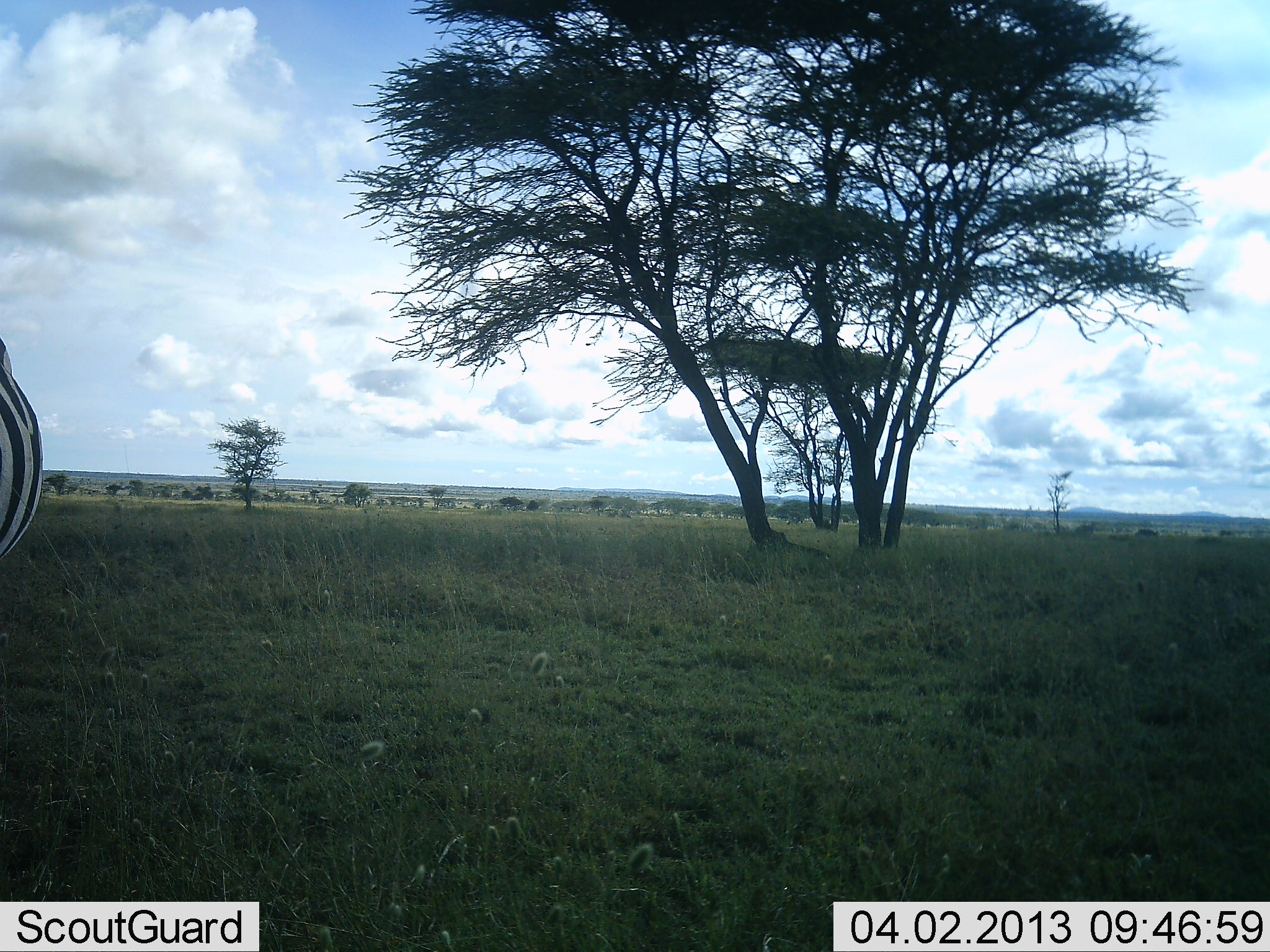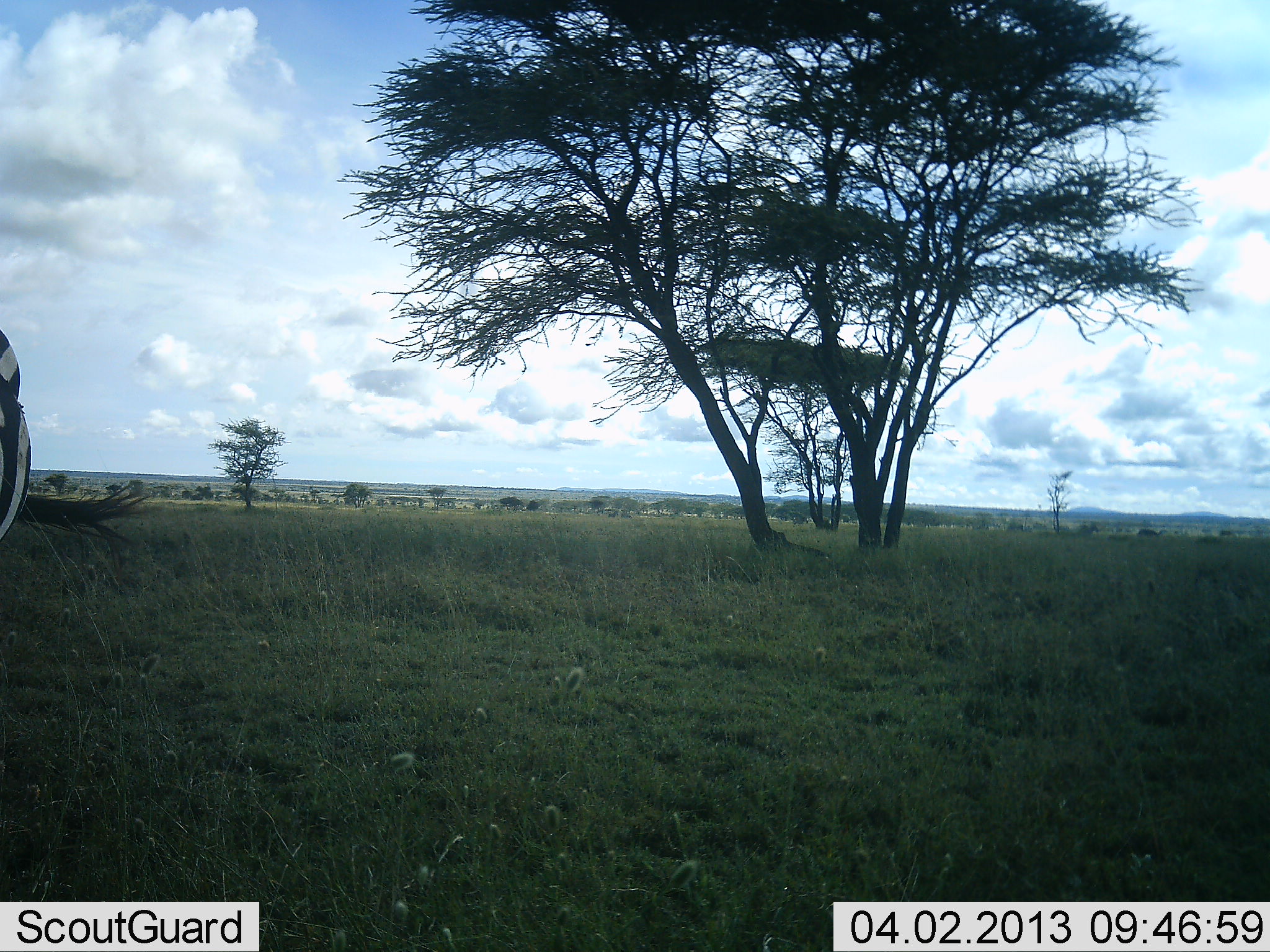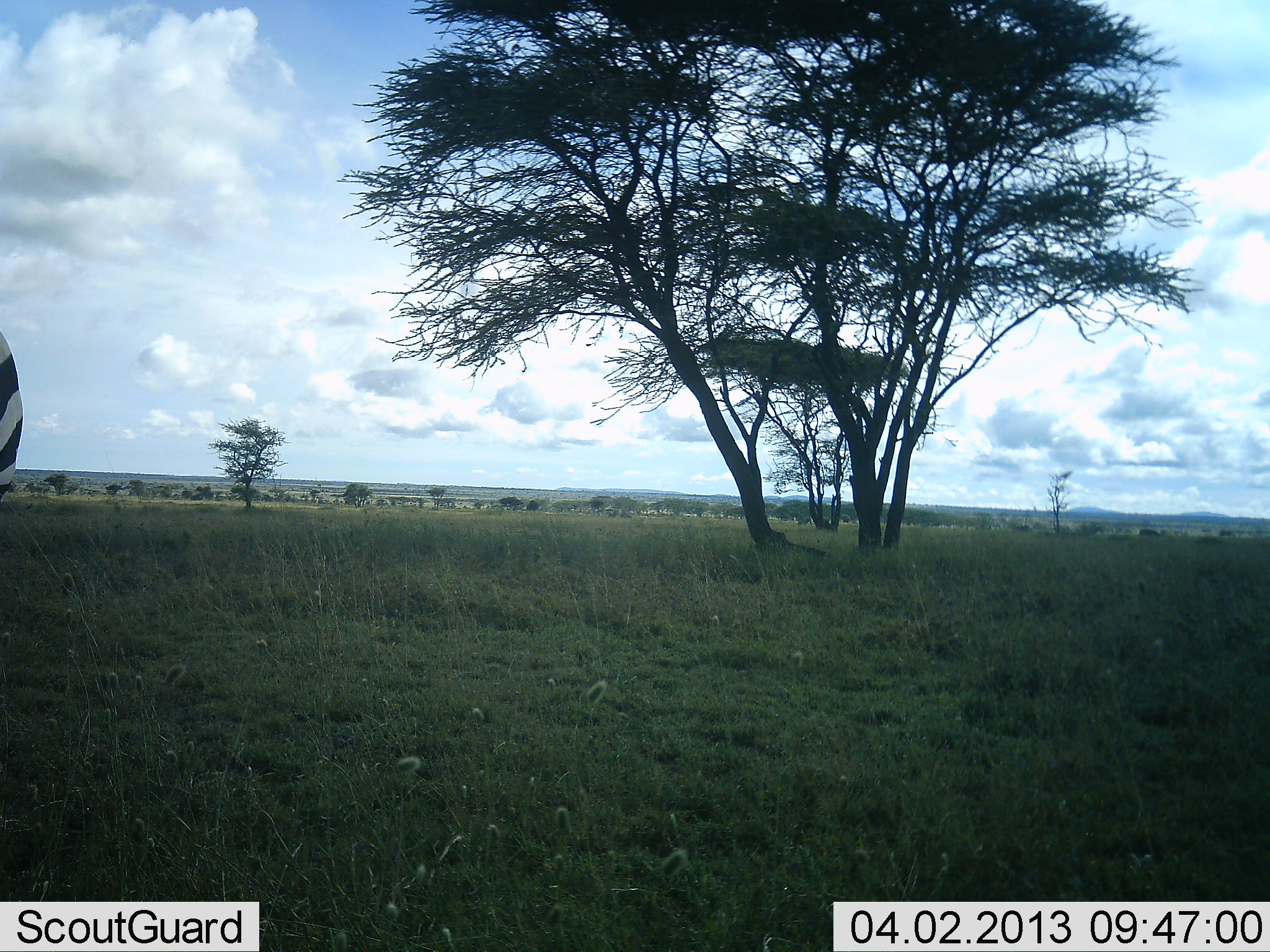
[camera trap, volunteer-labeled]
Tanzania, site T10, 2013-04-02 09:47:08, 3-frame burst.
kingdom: Animalia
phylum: Chordata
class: Mammalia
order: Perissodactyla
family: Equidae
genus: Equus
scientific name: Equus quagga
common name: plains zebra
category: zebra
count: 1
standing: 89%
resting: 0%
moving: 11%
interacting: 0%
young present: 0%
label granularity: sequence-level